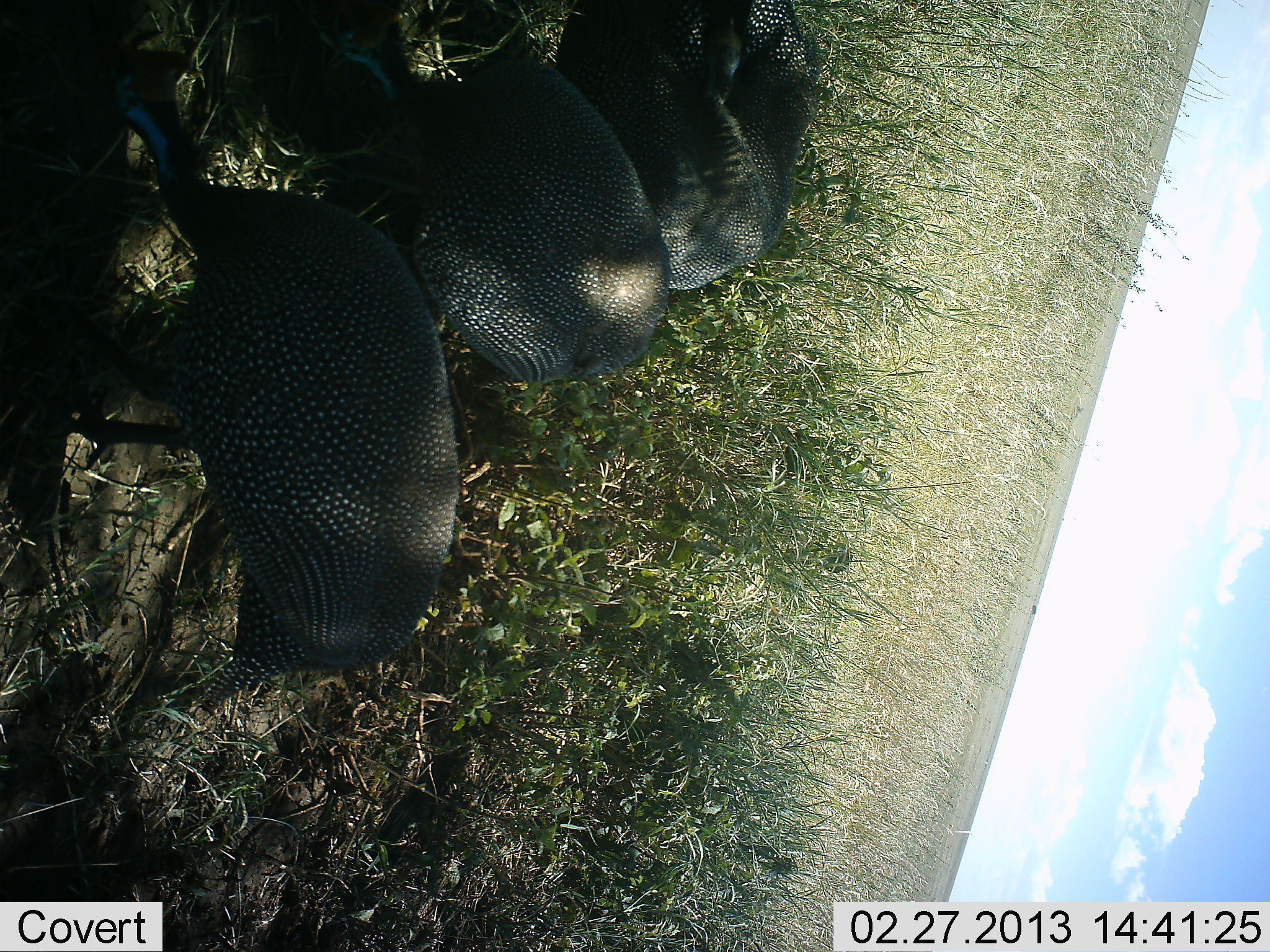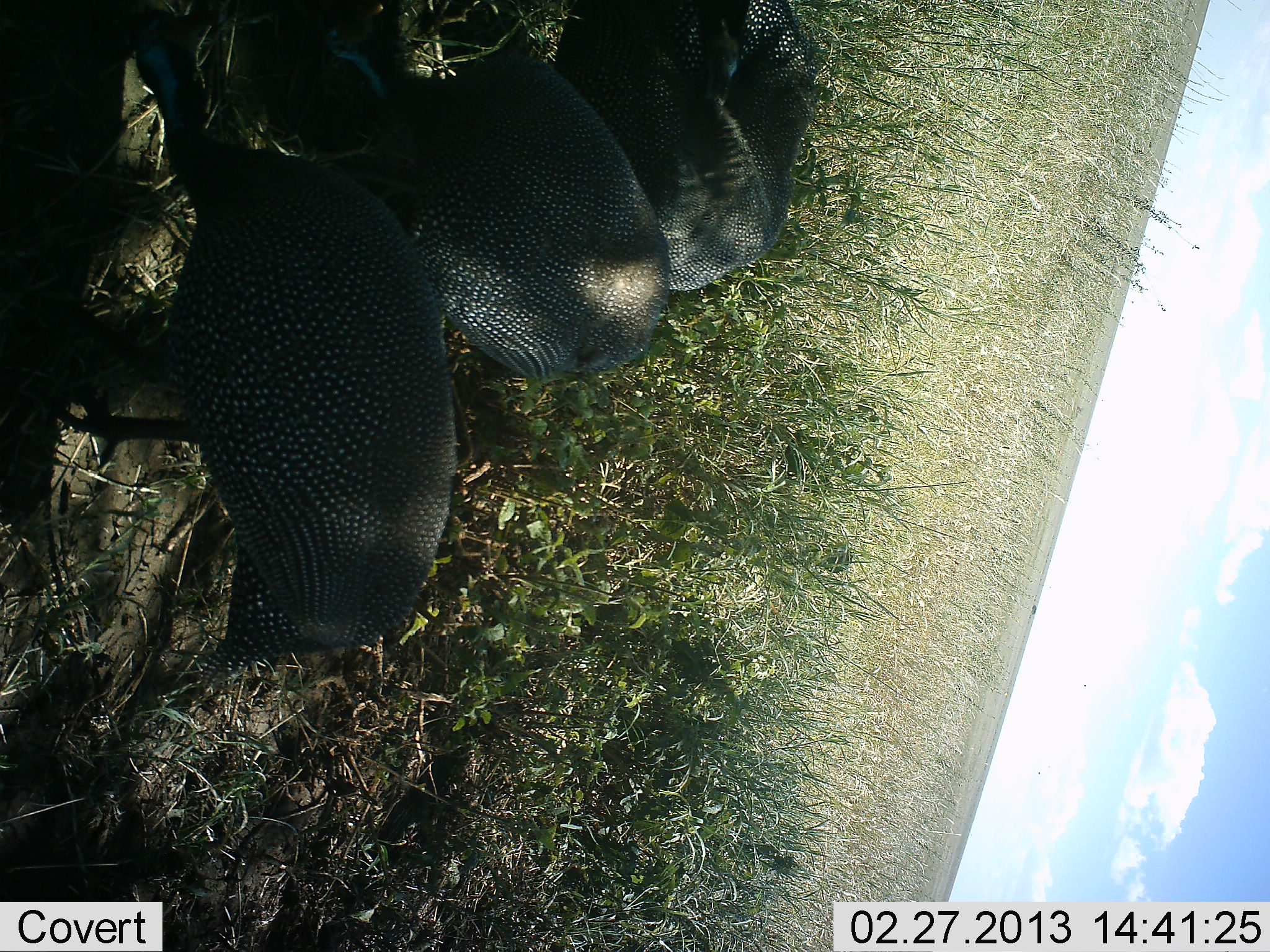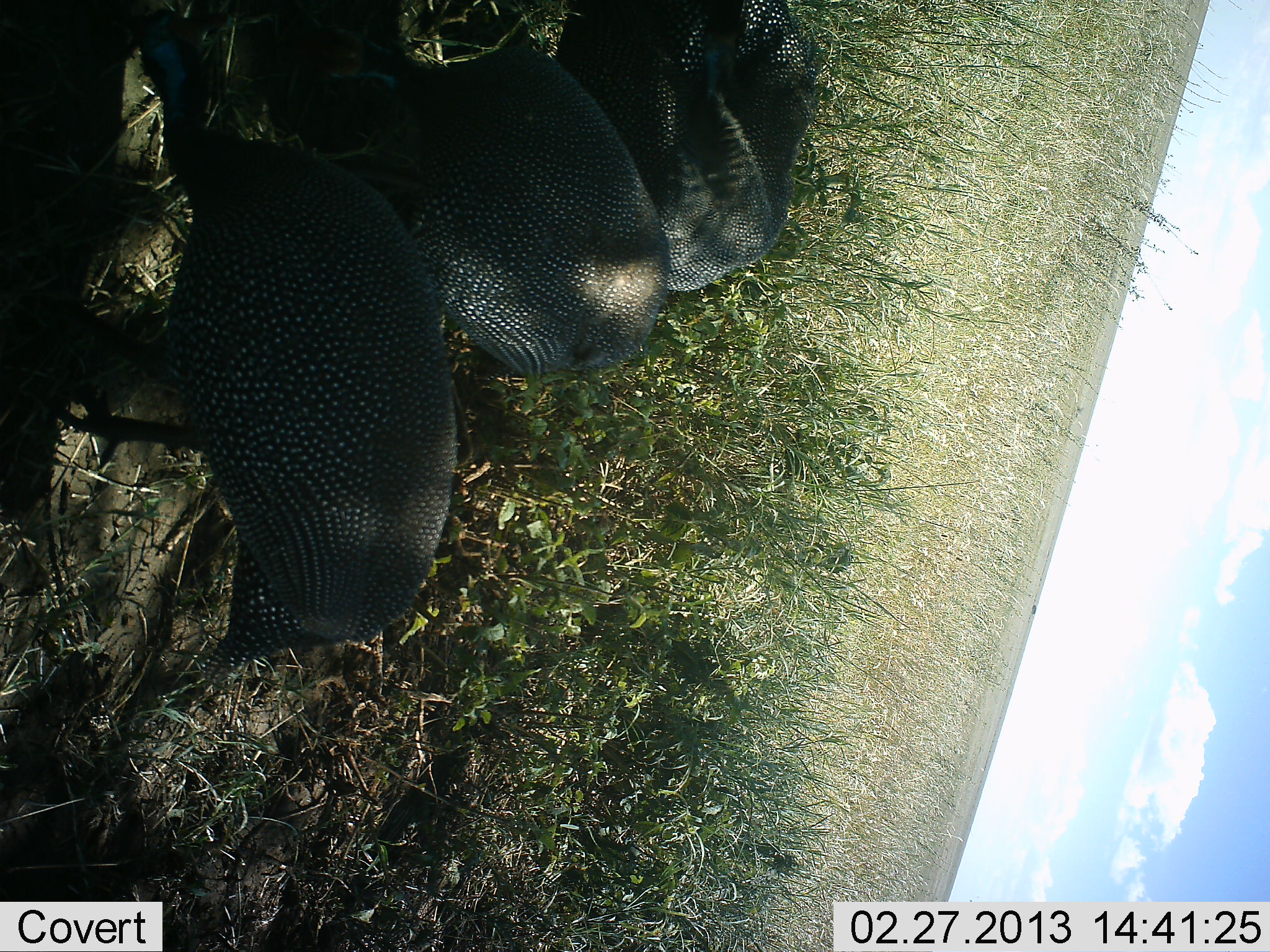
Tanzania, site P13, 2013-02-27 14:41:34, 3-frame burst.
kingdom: Animalia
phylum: Chordata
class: Aves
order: Galliformes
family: Numididae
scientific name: Numididae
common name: guinea fowl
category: guineafowl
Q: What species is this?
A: Guineafowl (guinea fowl) (Numididae).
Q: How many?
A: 3.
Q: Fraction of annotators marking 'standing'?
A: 21%.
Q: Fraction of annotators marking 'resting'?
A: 0%.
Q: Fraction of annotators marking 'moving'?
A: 0%.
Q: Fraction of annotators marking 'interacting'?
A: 0%.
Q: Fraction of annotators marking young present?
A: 0%.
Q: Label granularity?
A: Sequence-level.